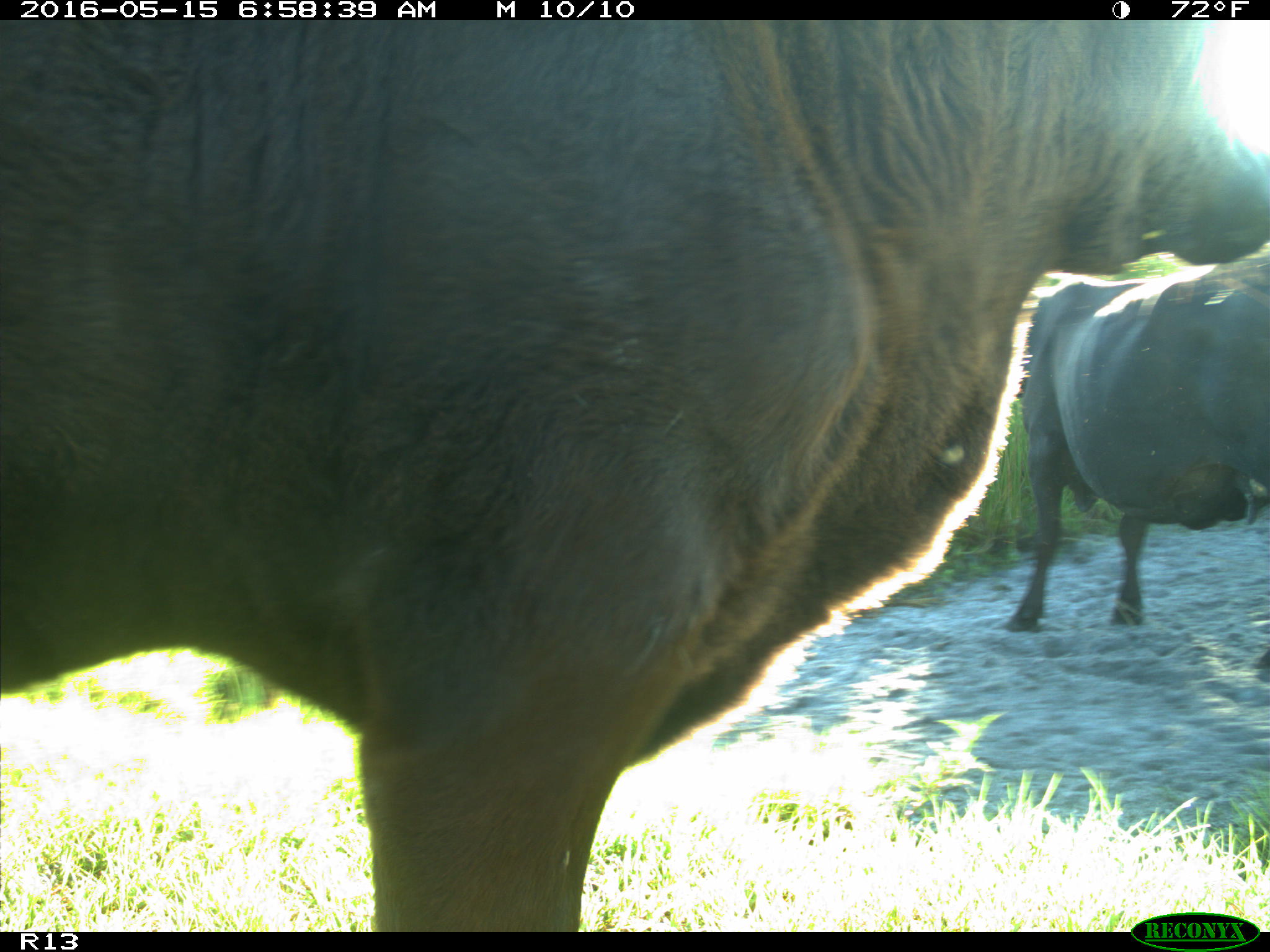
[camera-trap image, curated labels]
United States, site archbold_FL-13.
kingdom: Animalia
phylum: Chordata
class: Mammalia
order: Artiodactyla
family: Bovidae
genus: Bos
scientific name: Bos taurus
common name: domestic cow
Bos taurus (domestic cow).